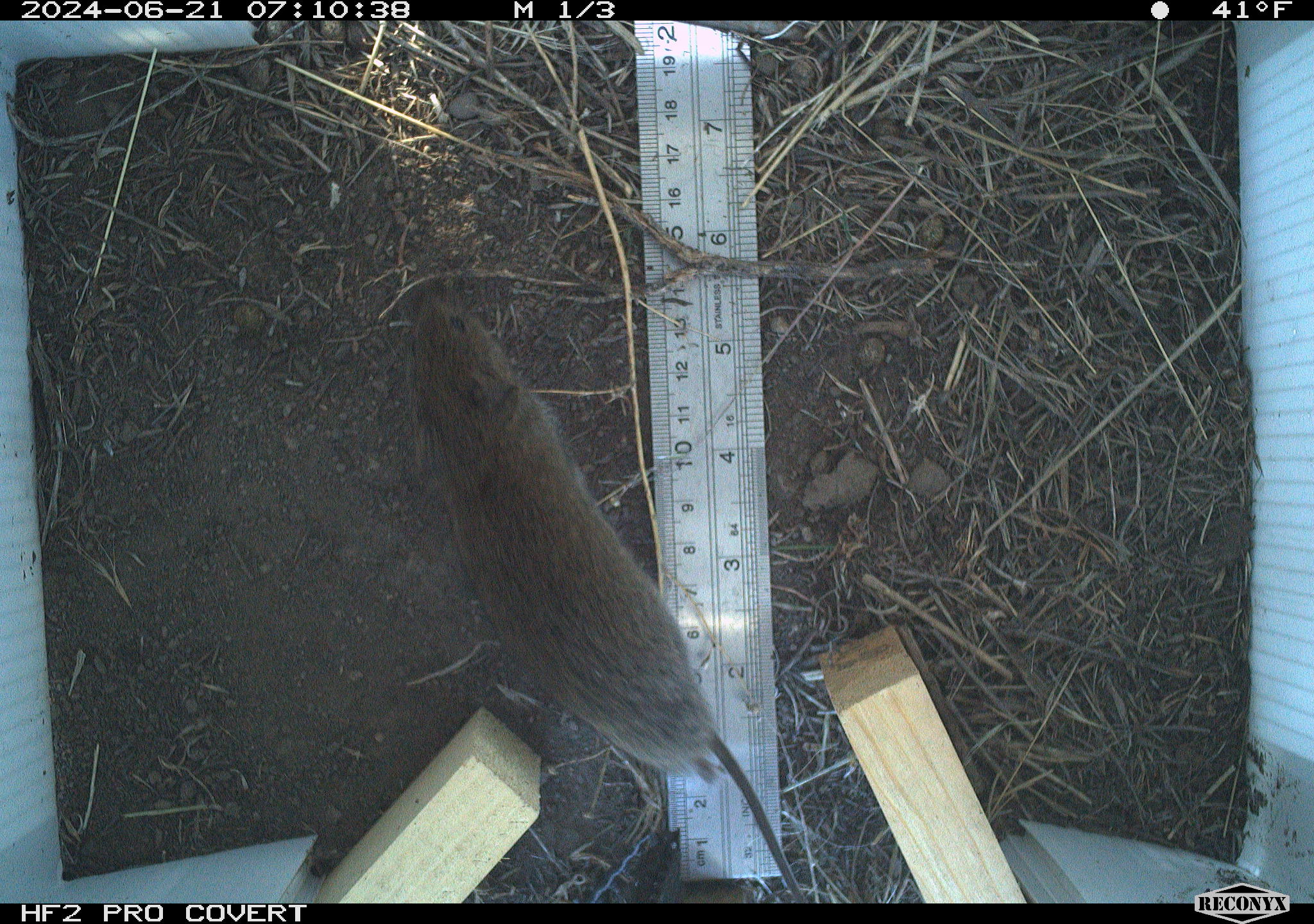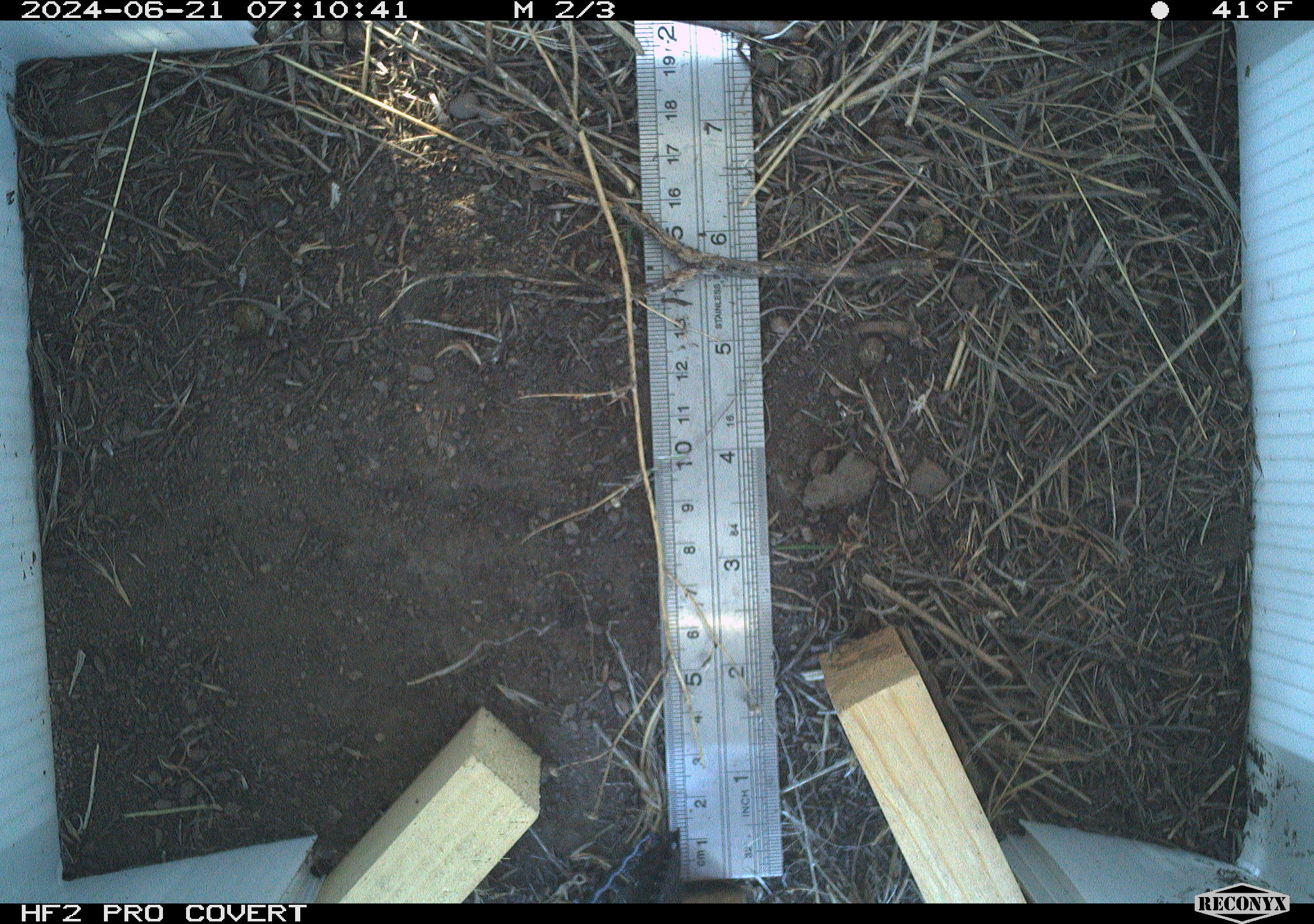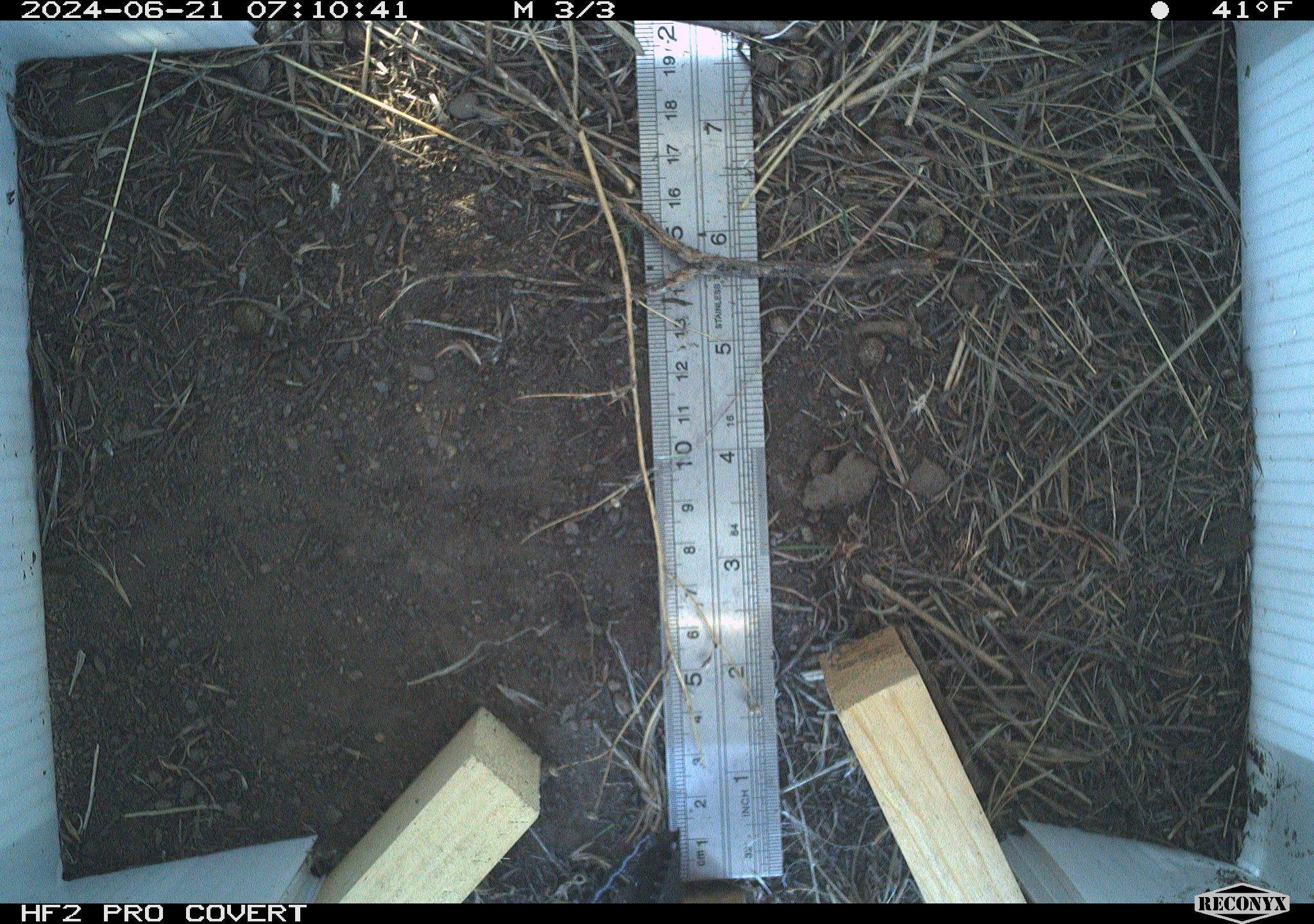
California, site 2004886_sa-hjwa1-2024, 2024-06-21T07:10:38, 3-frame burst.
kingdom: Animalia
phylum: Chordata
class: Mammalia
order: Rodentia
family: Cricetidae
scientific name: Cricetidae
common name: hamsters, voles, lemmings, and allies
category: cricetidae family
Cricetidae family (hamsters, voles, lemmings, and allies) (Cricetidae).